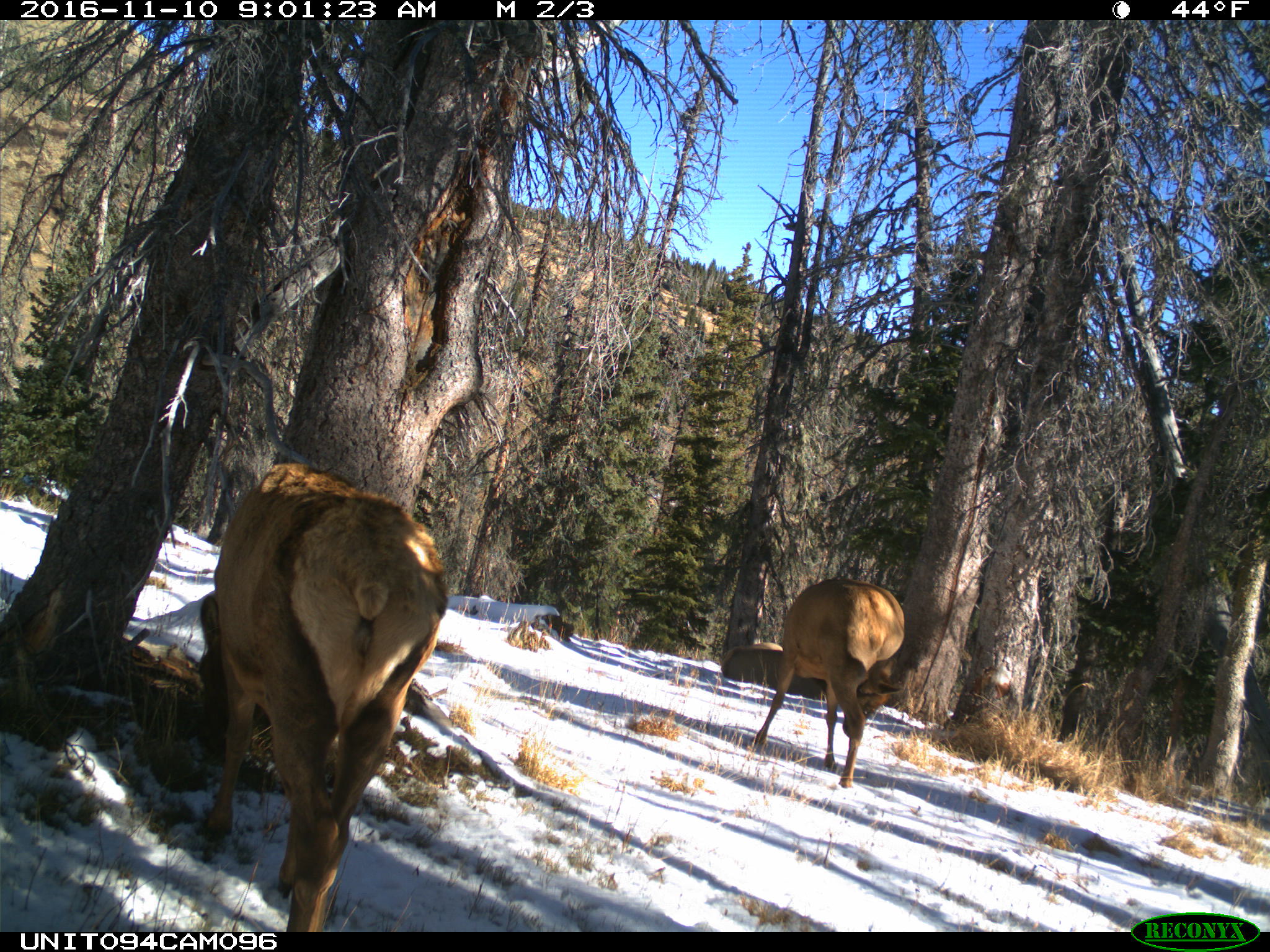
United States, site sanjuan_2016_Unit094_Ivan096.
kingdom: Animalia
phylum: Chordata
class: Mammalia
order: Artiodactyla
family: Cervidae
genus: Cervus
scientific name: Cervus elaphus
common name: red deer